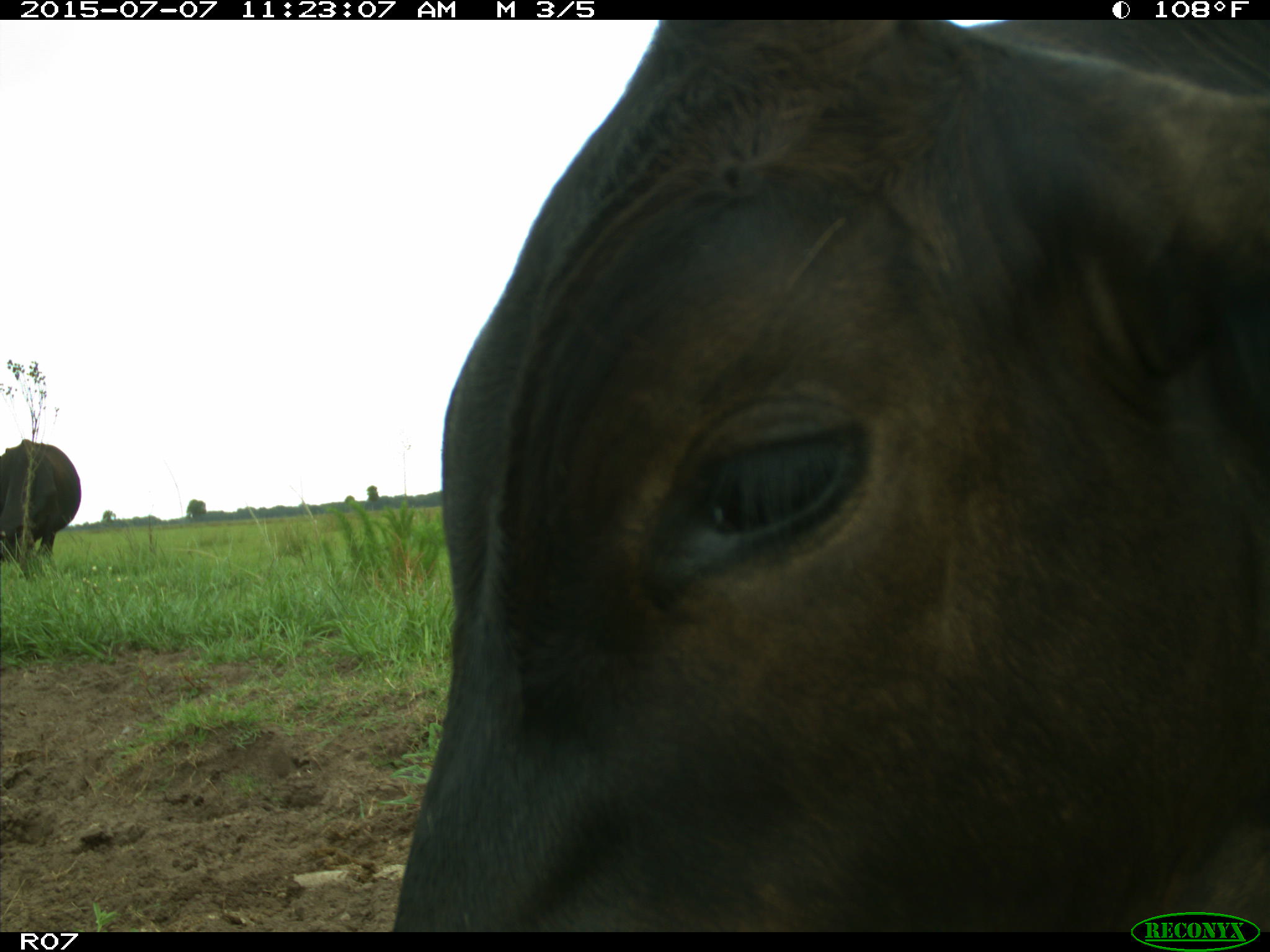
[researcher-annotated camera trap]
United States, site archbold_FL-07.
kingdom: Animalia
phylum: Chordata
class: Mammalia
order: Artiodactyla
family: Bovidae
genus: Bos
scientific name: Bos taurus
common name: domestic cow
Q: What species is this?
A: Bos taurus (domestic cow).